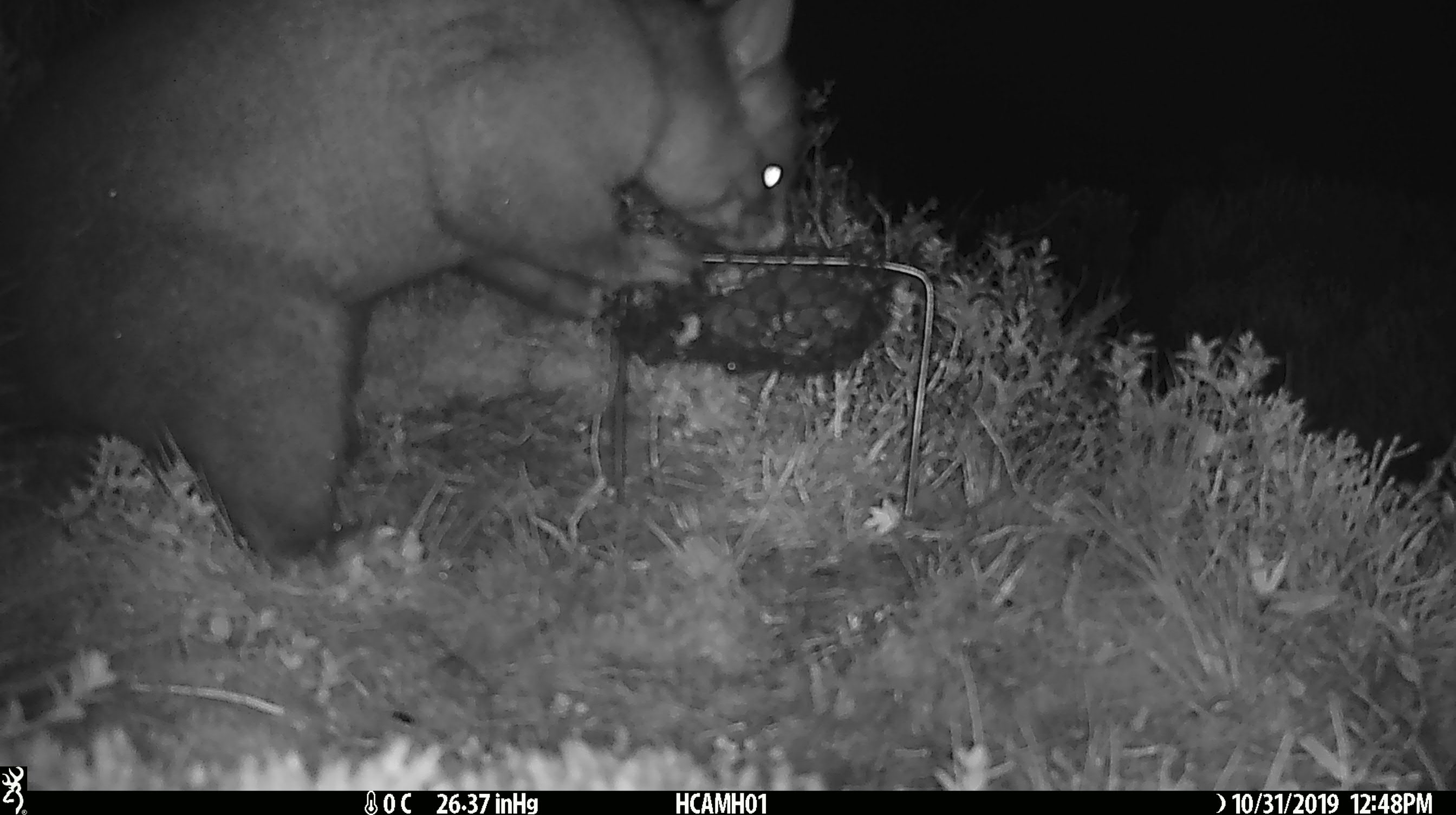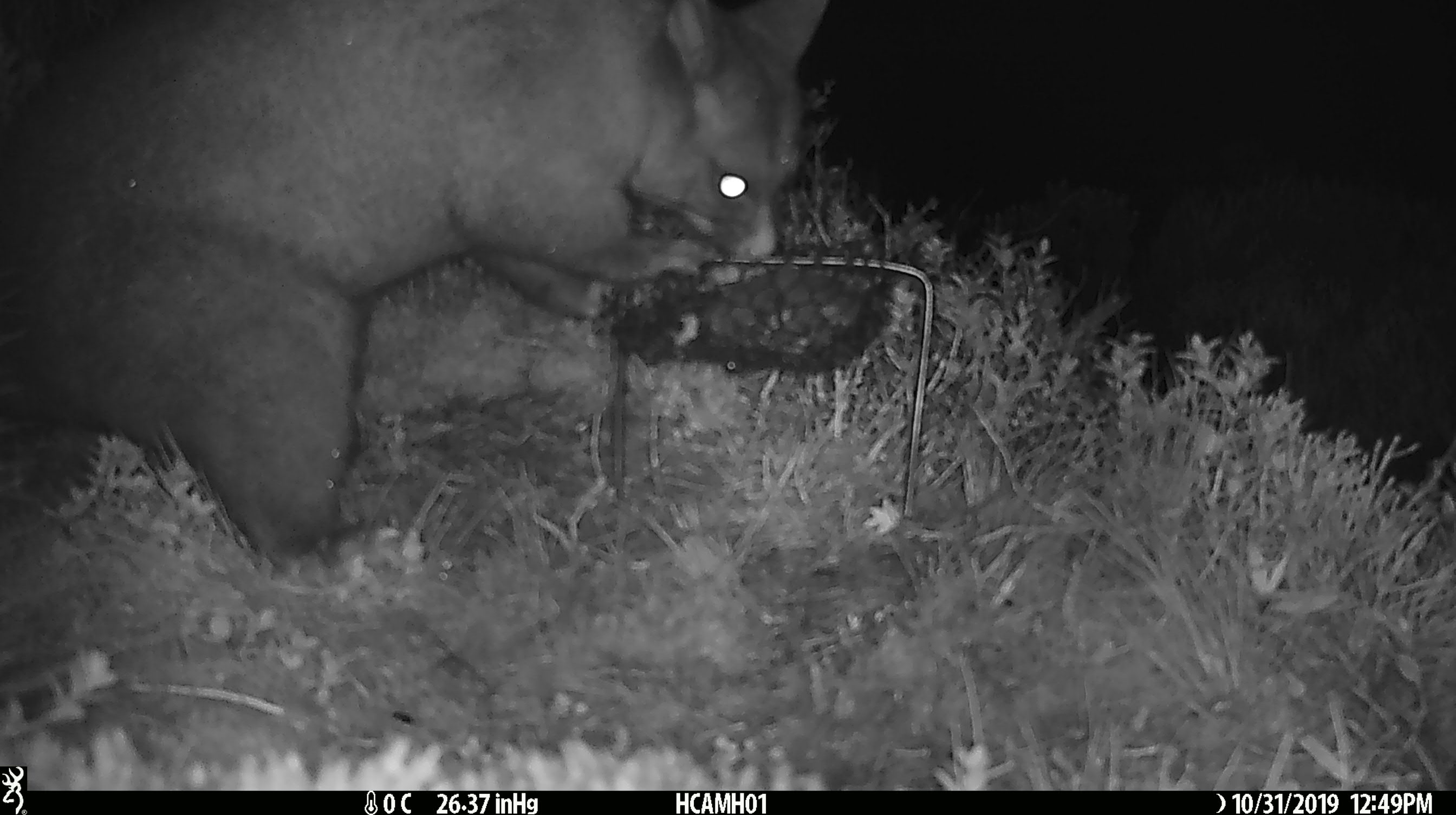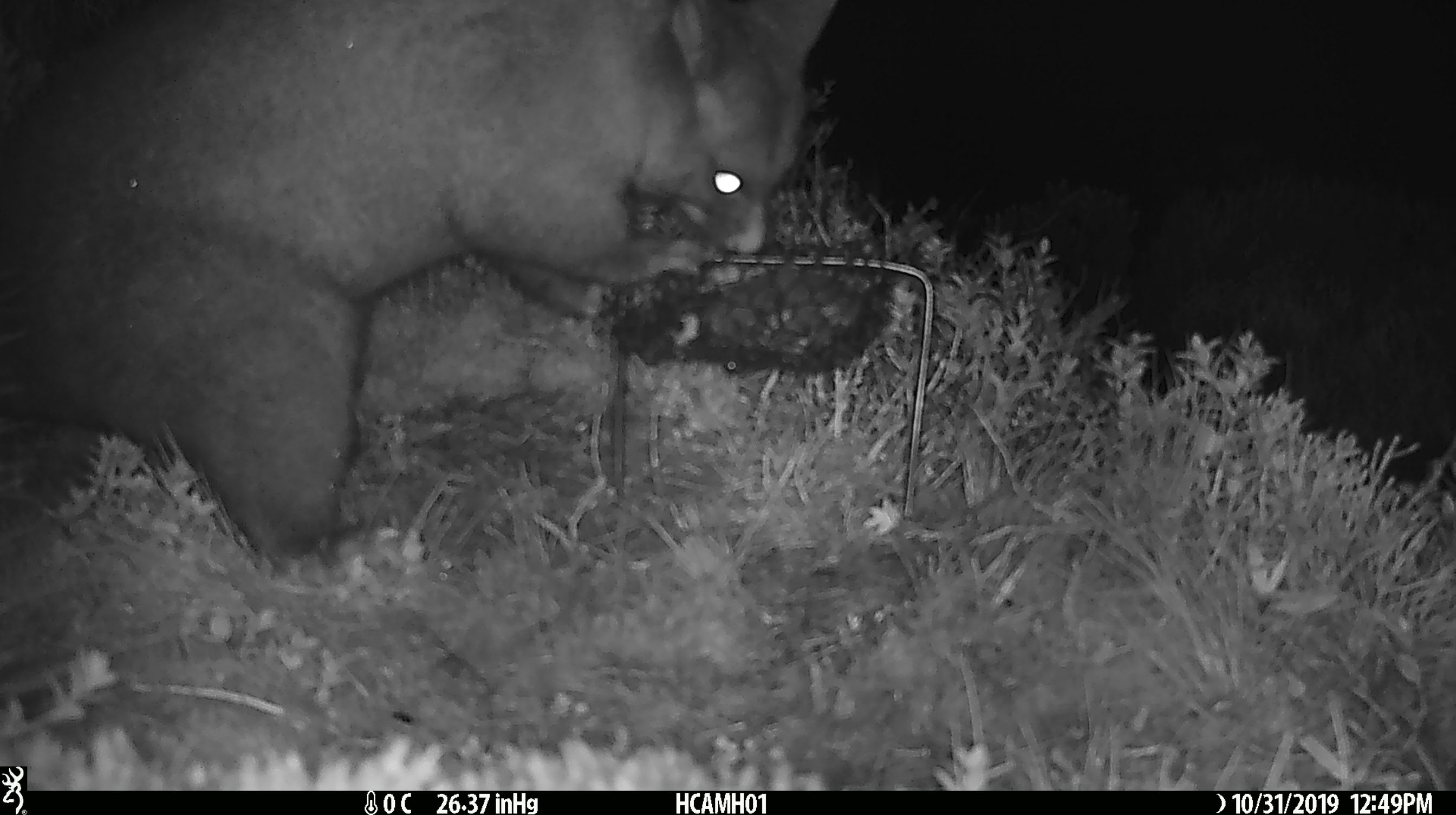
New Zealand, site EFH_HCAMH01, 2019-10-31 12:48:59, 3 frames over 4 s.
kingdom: Animalia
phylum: Chordata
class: Mammalia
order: Diprotodontia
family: Phalangeridae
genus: Trichosurus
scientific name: Trichosurus vulpecula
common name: common brushtail possum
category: possum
Possum (common brushtail possum) (Trichosurus vulpecula).